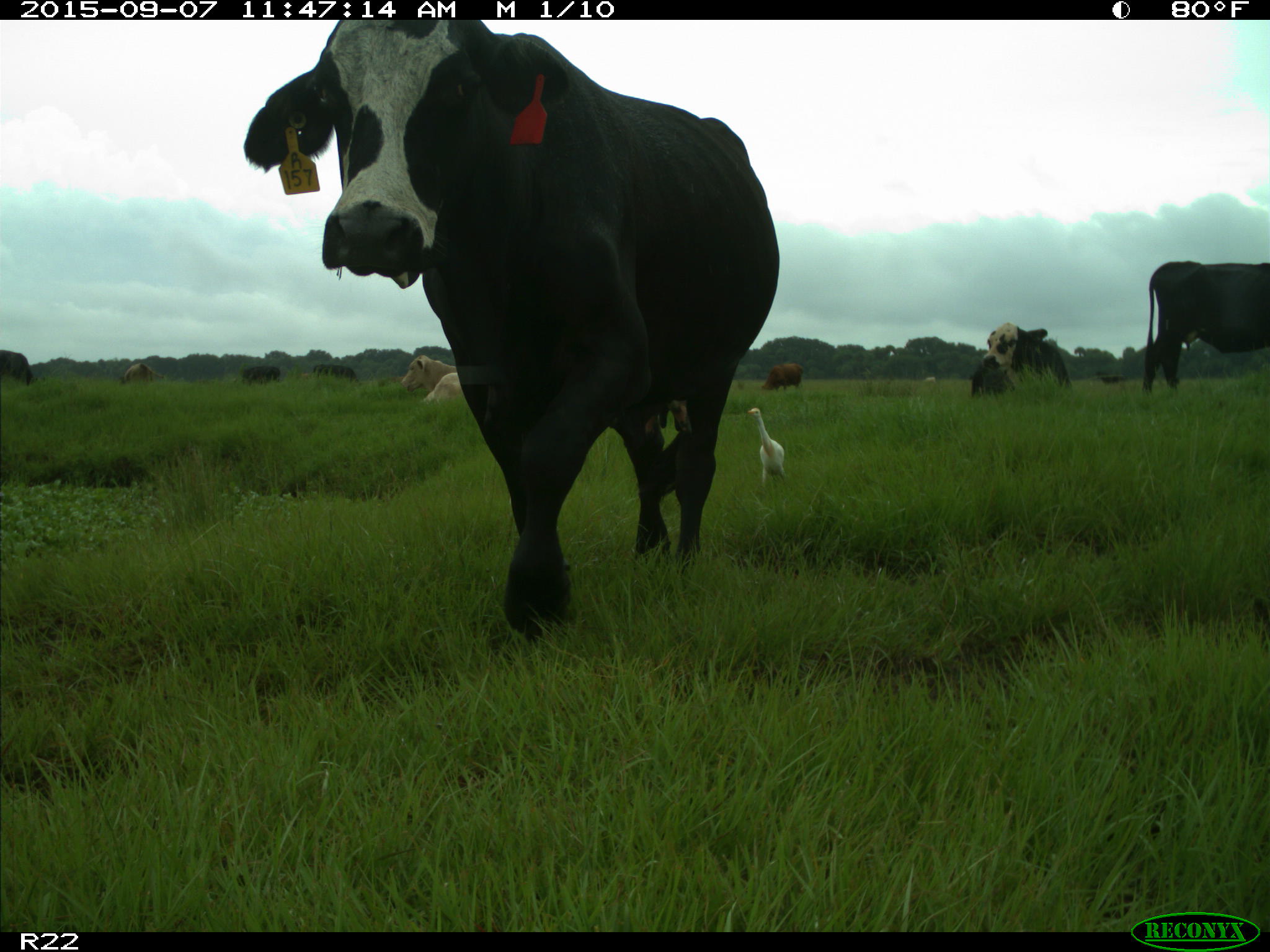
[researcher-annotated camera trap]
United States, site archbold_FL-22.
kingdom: Animalia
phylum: Chordata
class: Mammalia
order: Artiodactyla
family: Bovidae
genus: Bos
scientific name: Bos taurus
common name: domestic cow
Bos taurus (domestic cow).